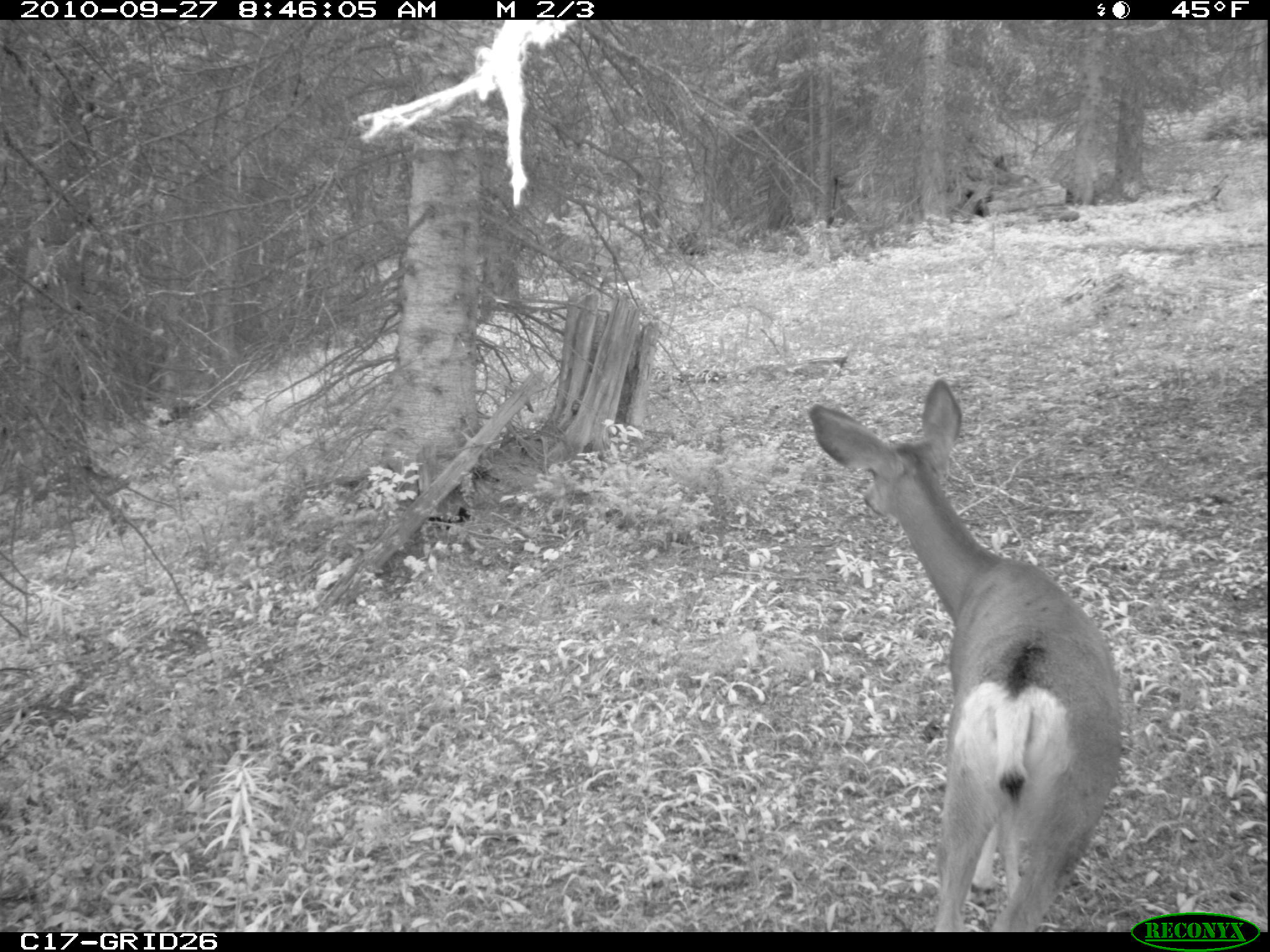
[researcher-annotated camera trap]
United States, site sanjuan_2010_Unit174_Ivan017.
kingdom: Animalia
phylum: Chordata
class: Mammalia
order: Artiodactyla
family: Cervidae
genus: Odocoileus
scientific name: Odocoileus hemionus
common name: mule deer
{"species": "Odocoileus hemionus (mule deer)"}